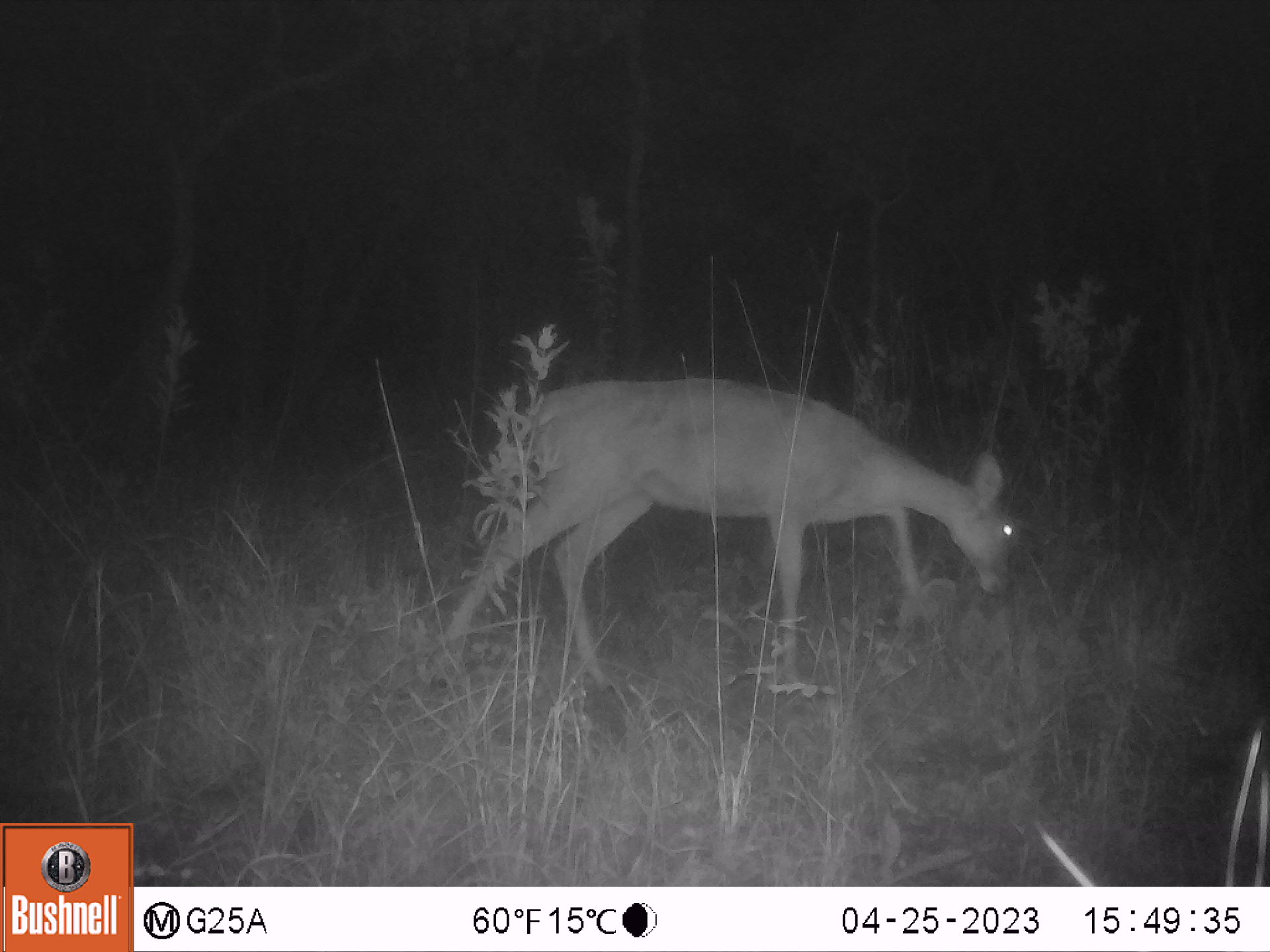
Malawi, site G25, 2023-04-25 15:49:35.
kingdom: Animalia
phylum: Chordata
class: Mammalia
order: Artiodactyla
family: Bovidae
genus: Redunca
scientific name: Redunca arundinum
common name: southern reedbuck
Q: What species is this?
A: Southern reedbuck (Redunca arundinum).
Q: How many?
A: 1.